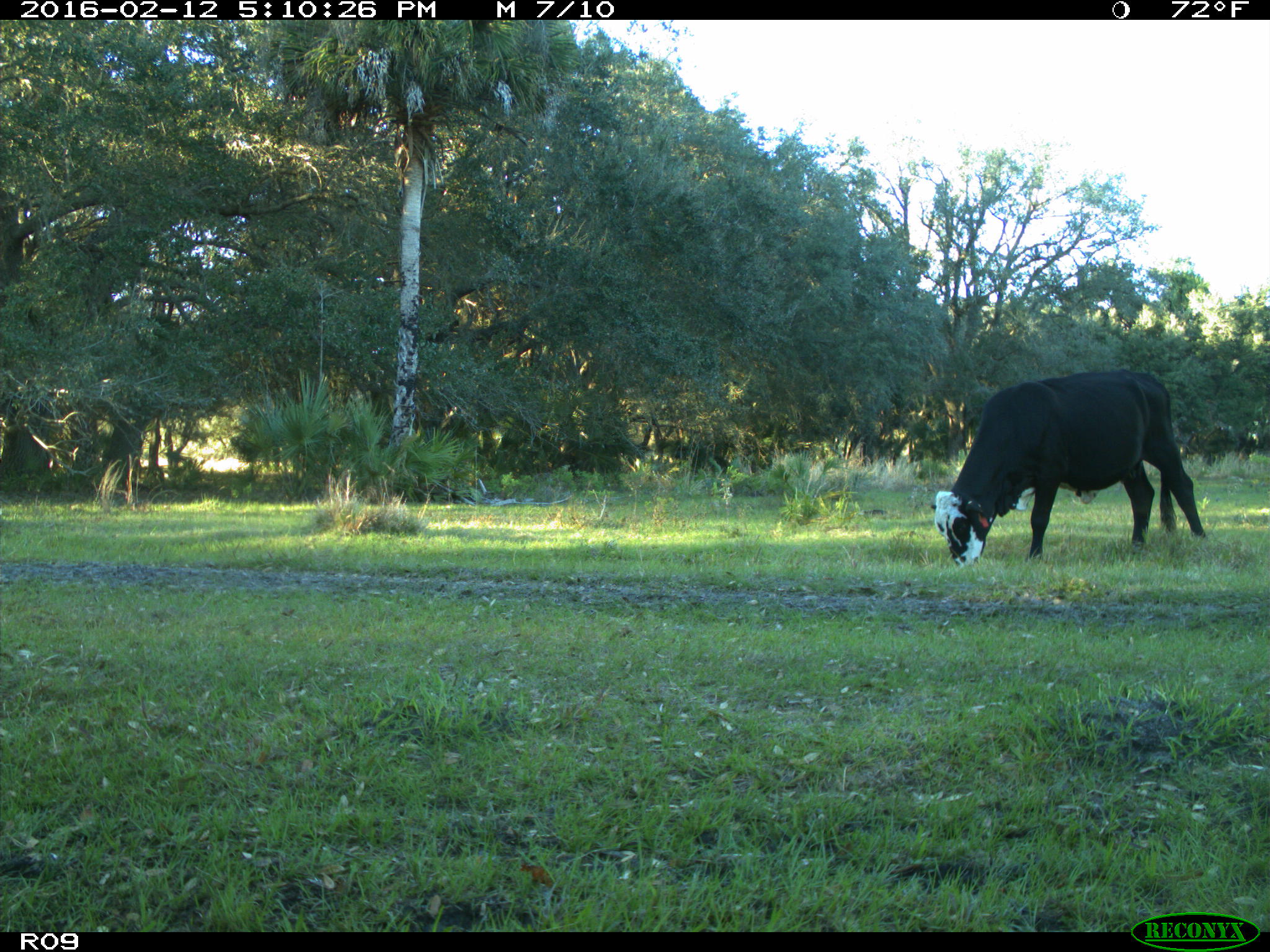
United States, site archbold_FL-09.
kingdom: Animalia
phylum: Chordata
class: Mammalia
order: Artiodactyla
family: Bovidae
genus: Bos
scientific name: Bos taurus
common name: domestic cow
Bos taurus (domestic cow).